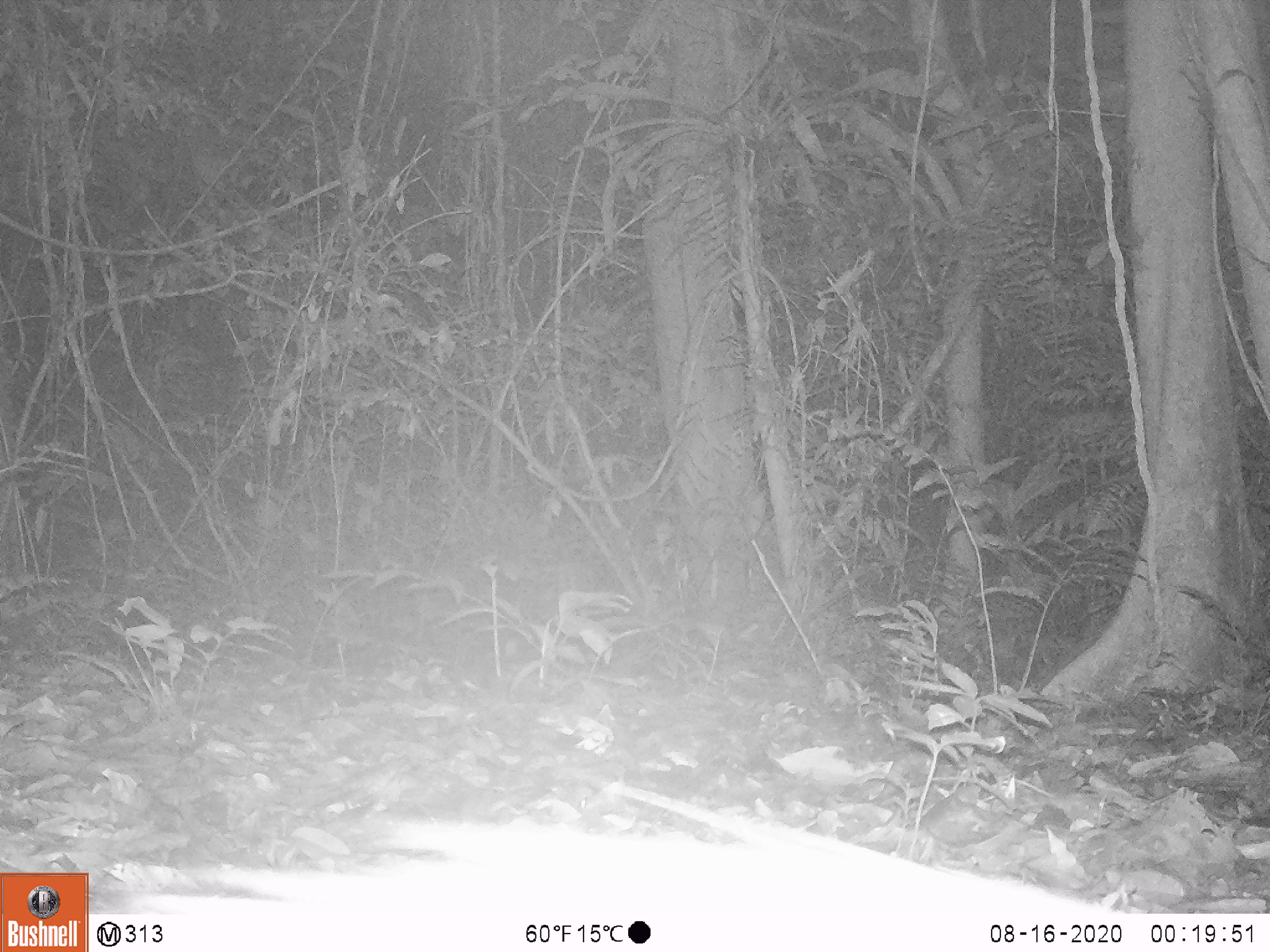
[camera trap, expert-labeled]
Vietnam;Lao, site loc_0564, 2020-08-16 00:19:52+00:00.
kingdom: Animalia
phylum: Chordata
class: Mammalia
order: Rodentia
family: Hystricidae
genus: Atherurus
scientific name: Atherurus macrourus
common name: asiatic brush-tailed porcupine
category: asiatic brush tailed porcupine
Asiatic brush tailed porcupine (asiatic brush-tailed porcupine) (Atherurus macrourus). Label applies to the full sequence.